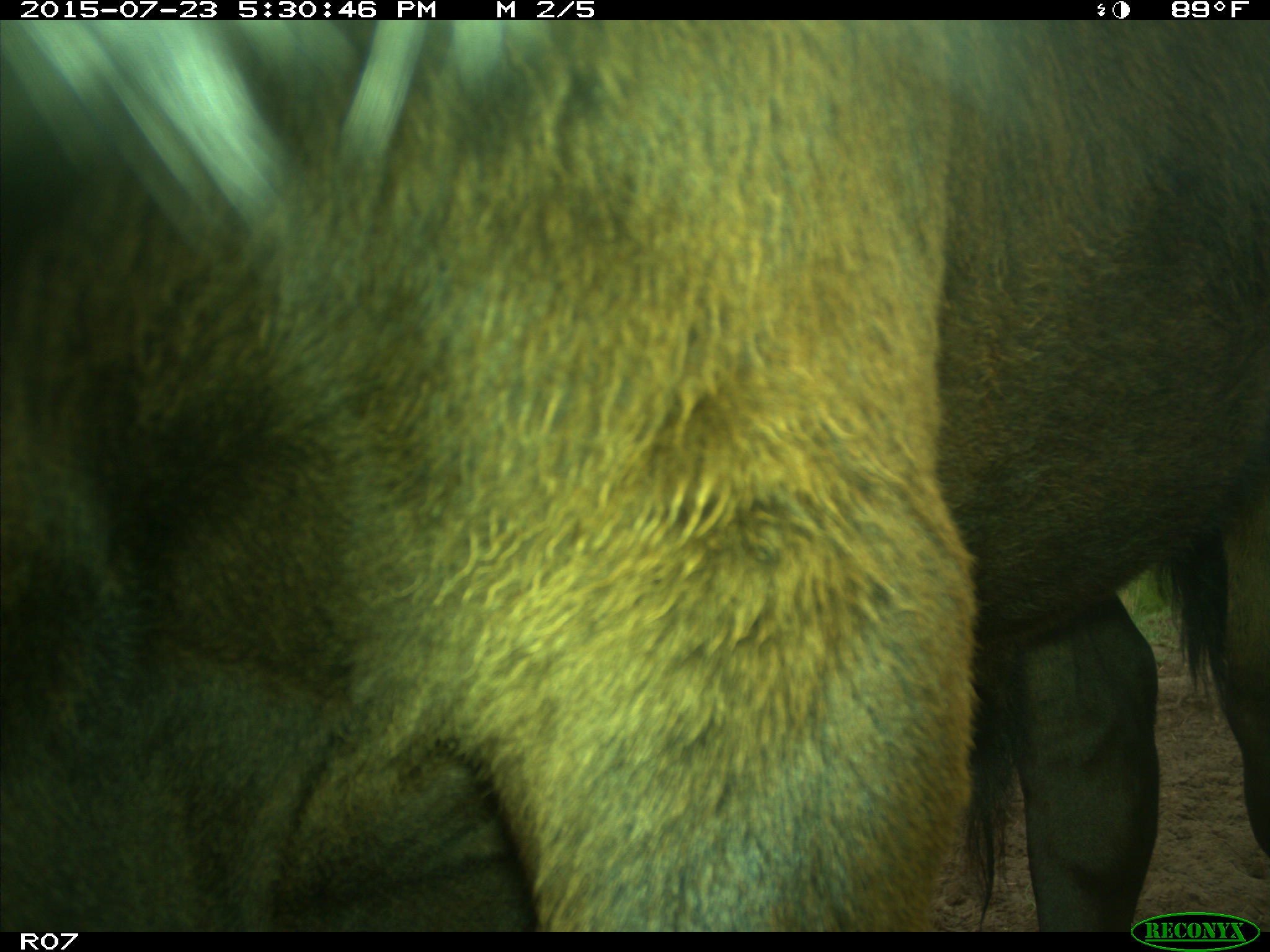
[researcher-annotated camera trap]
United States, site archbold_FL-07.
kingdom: Animalia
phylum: Chordata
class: Mammalia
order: Artiodactyla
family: Bovidae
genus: Bos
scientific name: Bos taurus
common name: domestic cow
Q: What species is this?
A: Bos taurus (domestic cow).